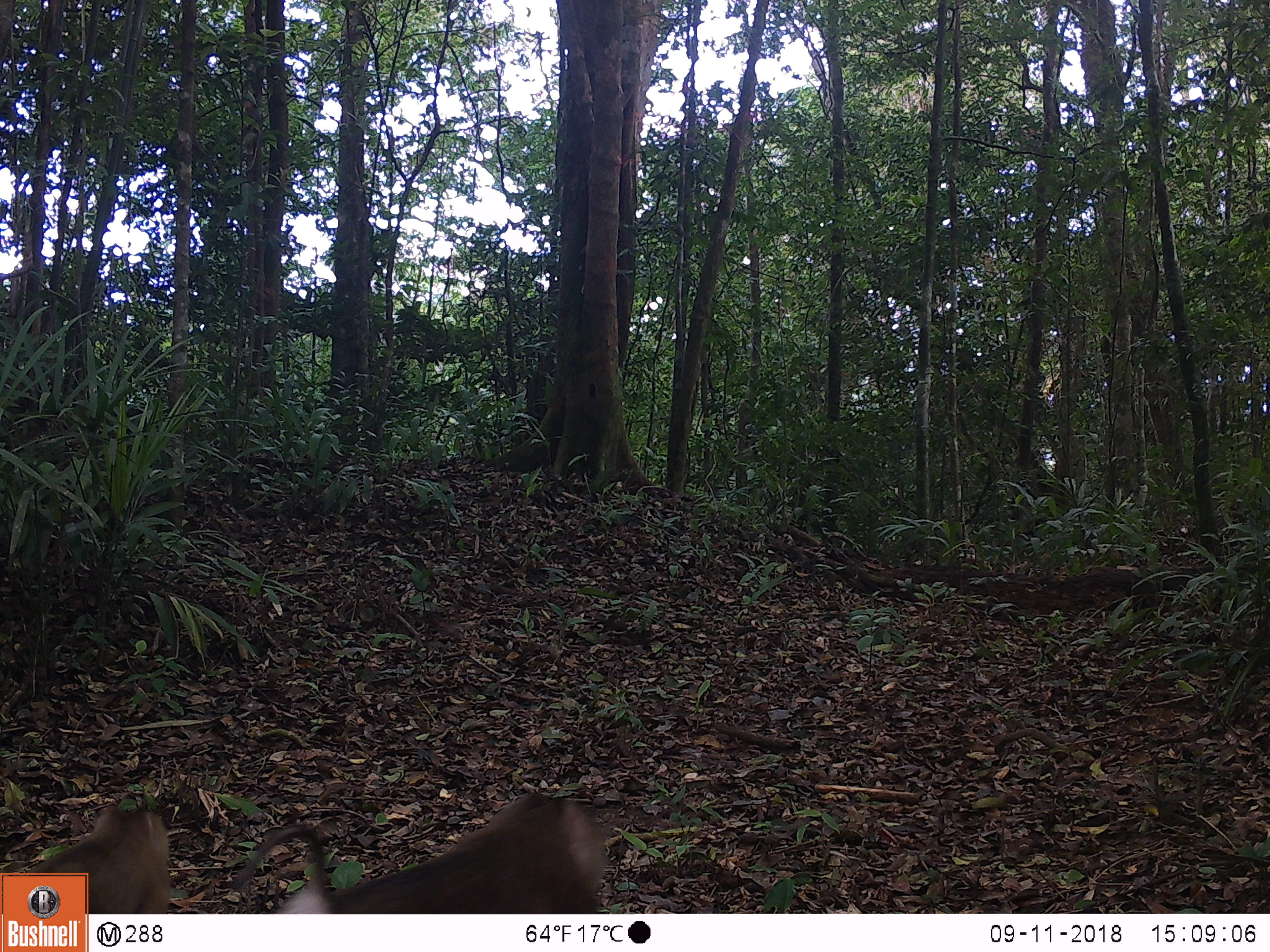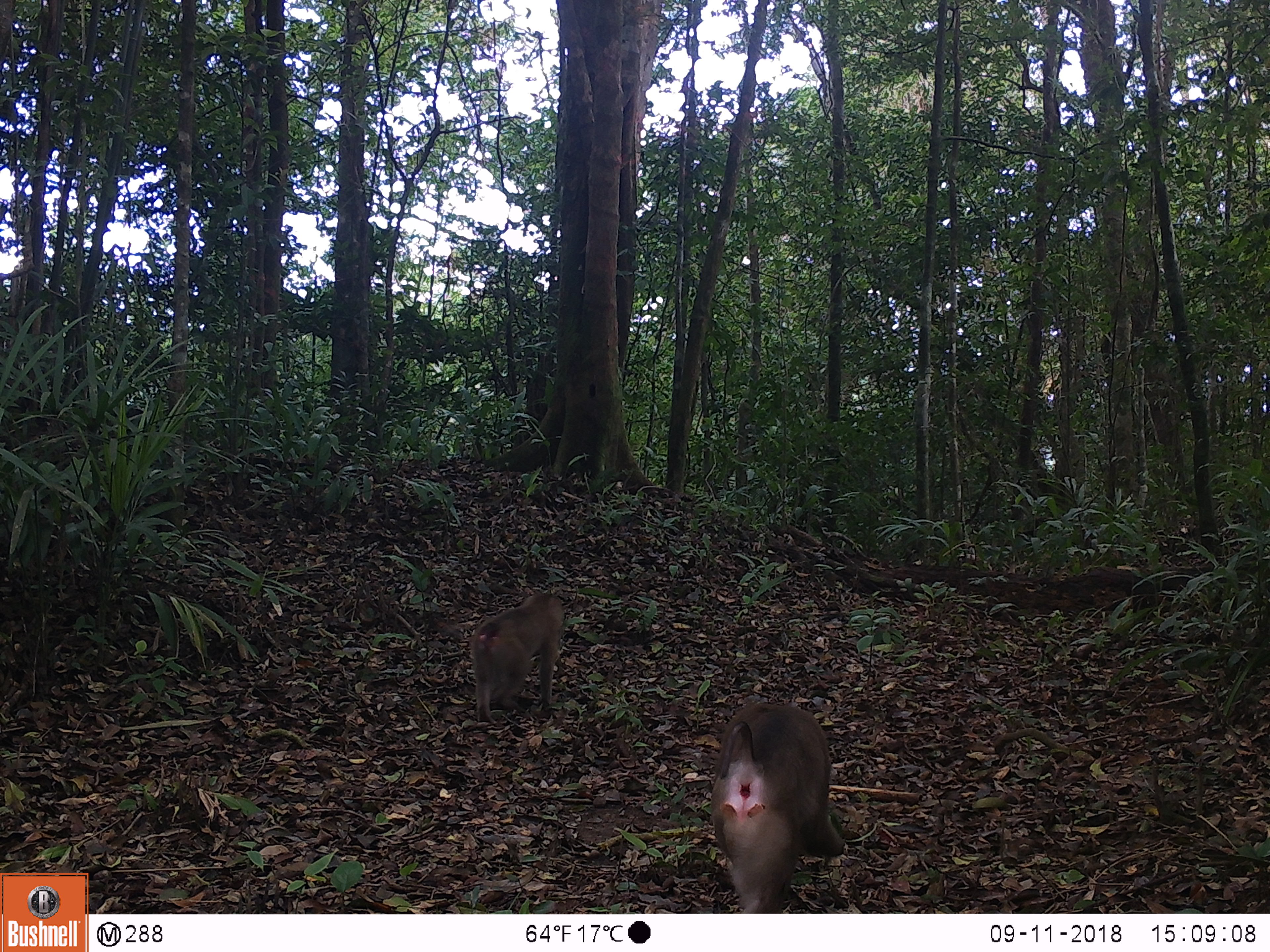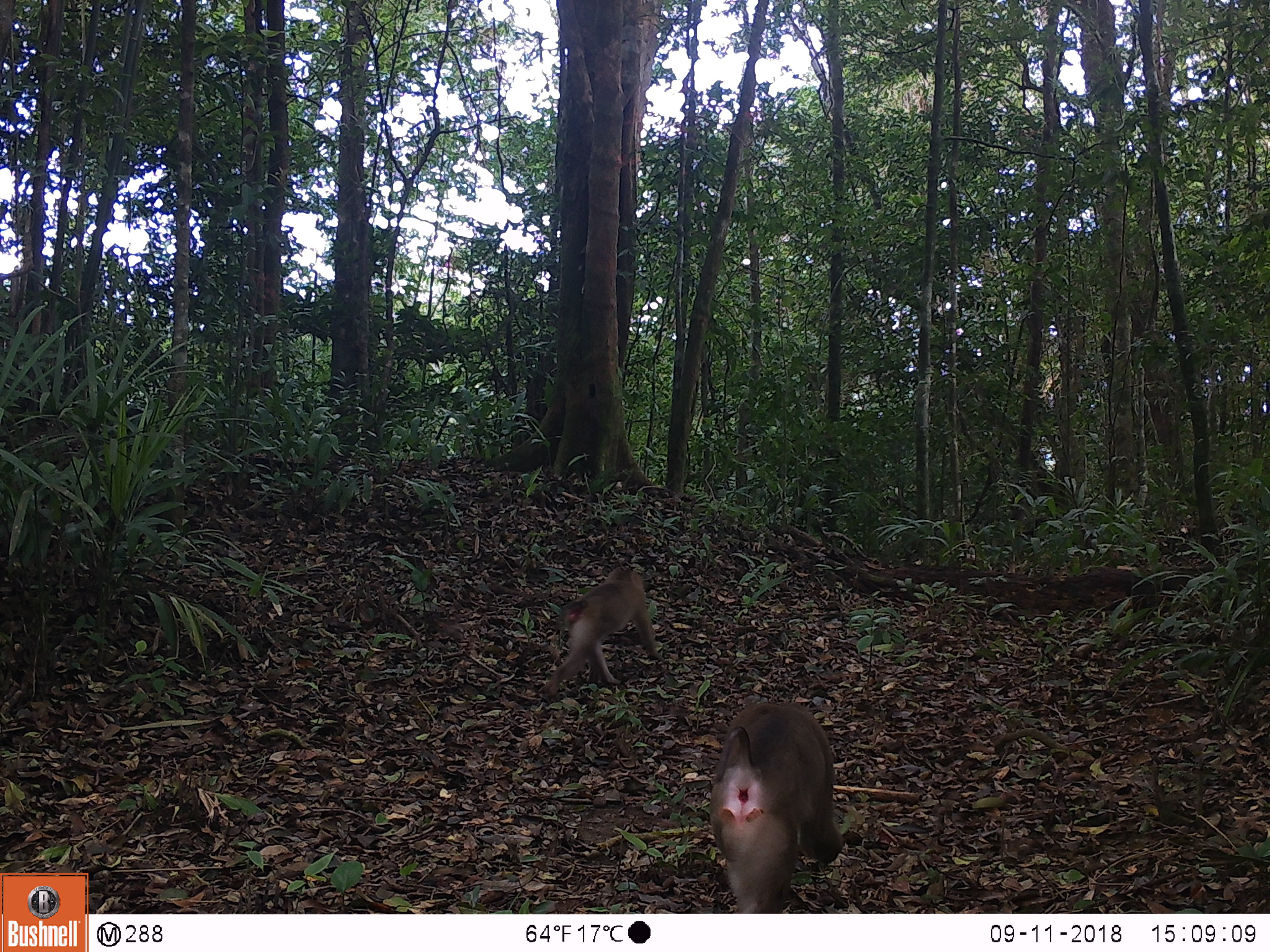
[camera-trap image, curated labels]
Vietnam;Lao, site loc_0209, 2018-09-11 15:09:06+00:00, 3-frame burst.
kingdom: Animalia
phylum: Chordata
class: Mammalia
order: Primates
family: Cercopithecidae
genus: Macaca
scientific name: Macaca nemestrina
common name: pig-tailed macaque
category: pig tailed macaque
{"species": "pig tailed macaque (pig-tailed macaque) (Macaca nemestrina)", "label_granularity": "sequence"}